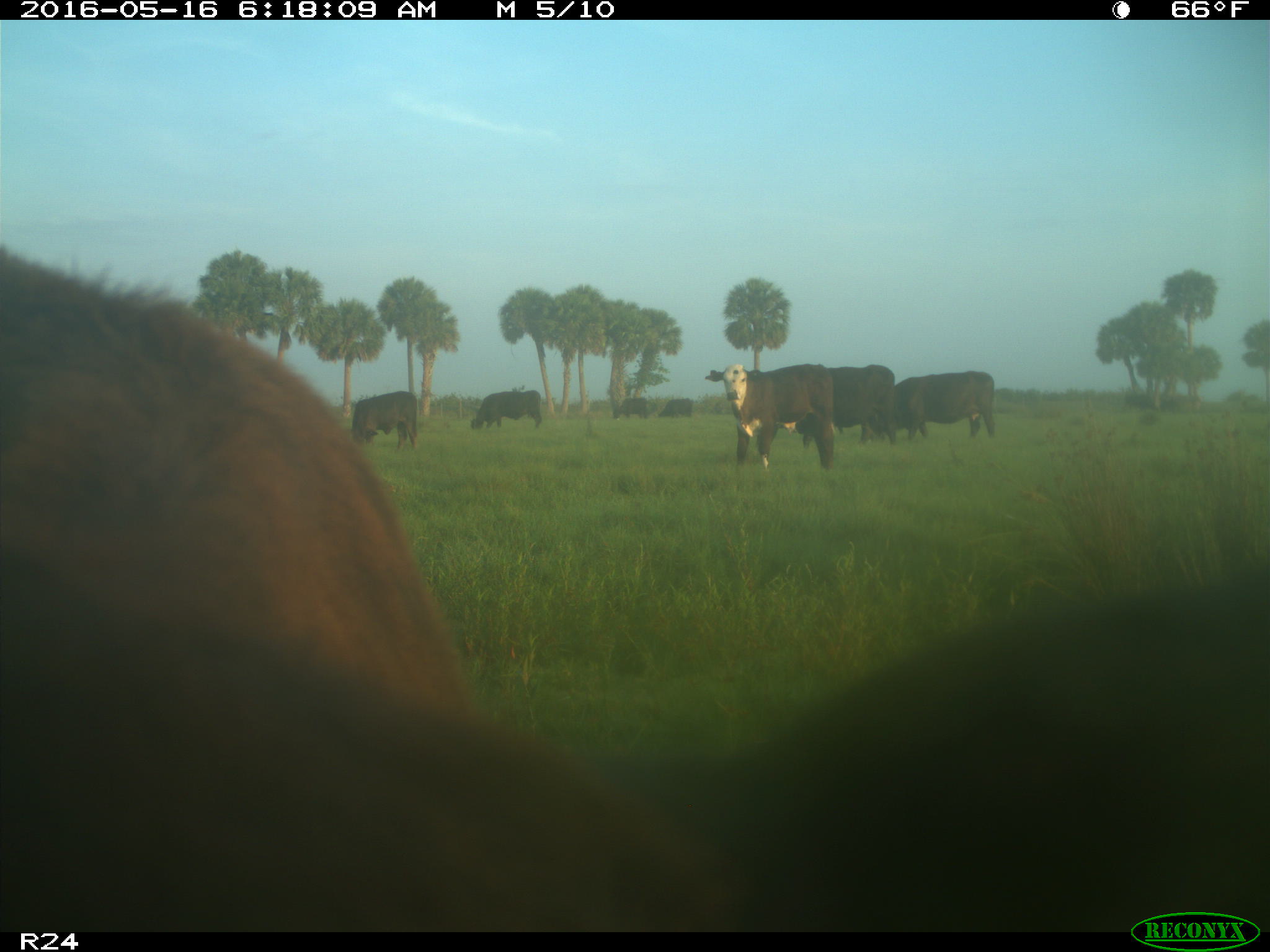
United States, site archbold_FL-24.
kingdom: Animalia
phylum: Chordata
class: Mammalia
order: Artiodactyla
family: Bovidae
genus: Bos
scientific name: Bos taurus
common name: domestic cow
Bos taurus (domestic cow).